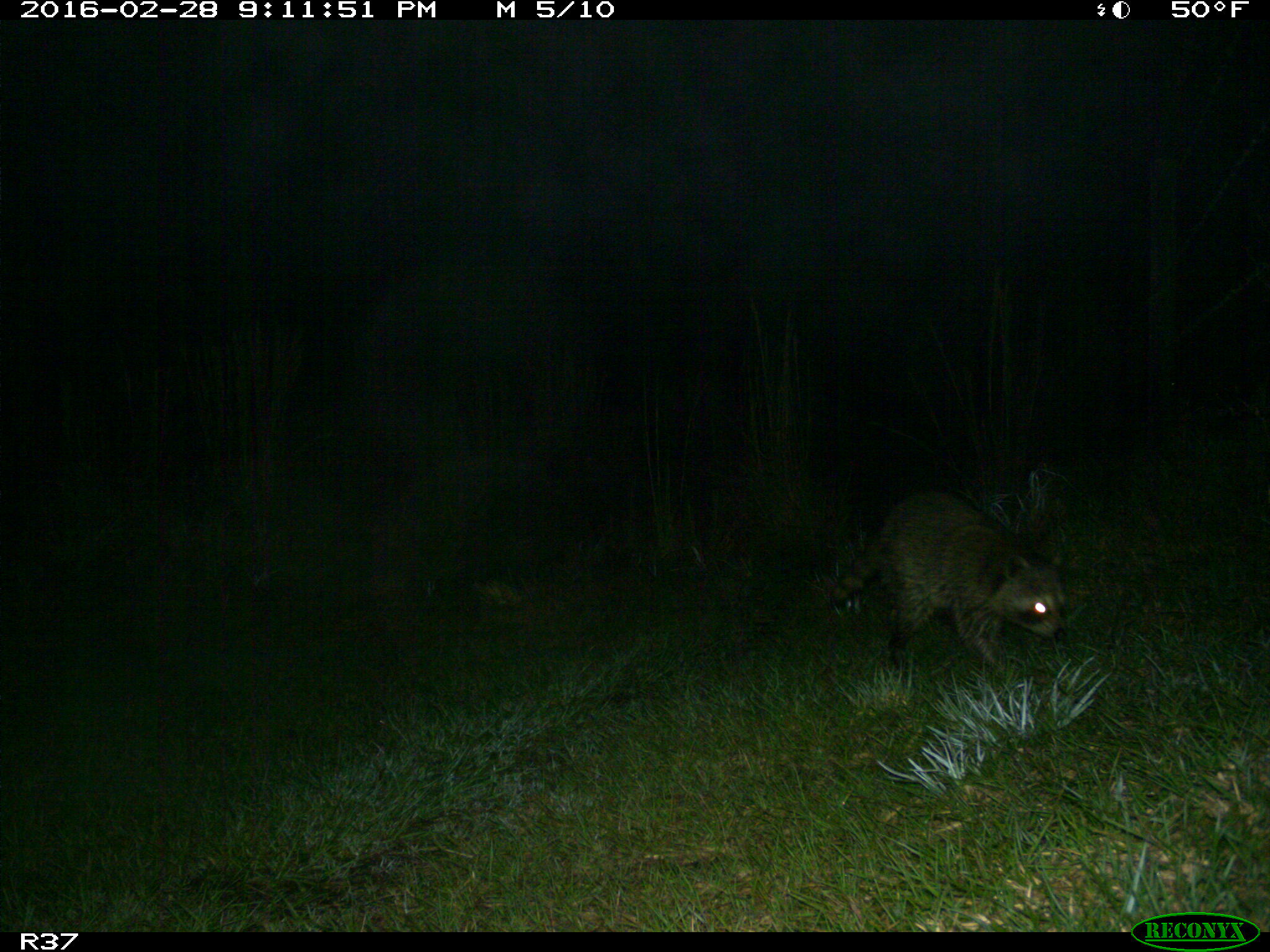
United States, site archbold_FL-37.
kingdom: Animalia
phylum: Chordata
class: Mammalia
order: Carnivora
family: Procyonidae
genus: Procyon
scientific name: Procyon lotor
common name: common raccoon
Procyon lotor (common raccoon).